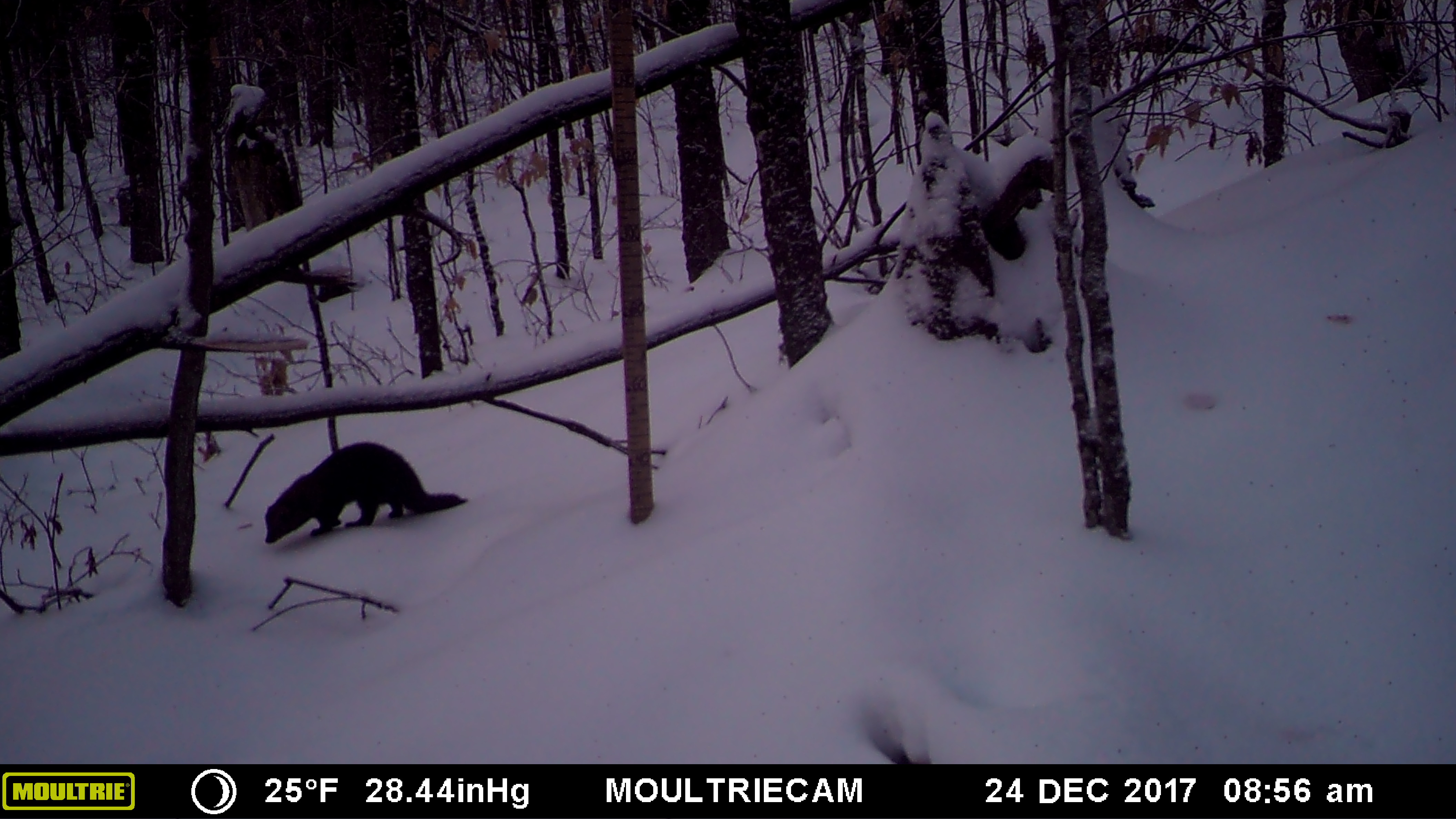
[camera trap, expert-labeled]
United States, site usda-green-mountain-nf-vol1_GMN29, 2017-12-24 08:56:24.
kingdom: Animalia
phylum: Chordata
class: Mammalia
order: Carnivora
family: Mustelidae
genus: Pekania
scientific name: Pekania pennanti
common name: fisher